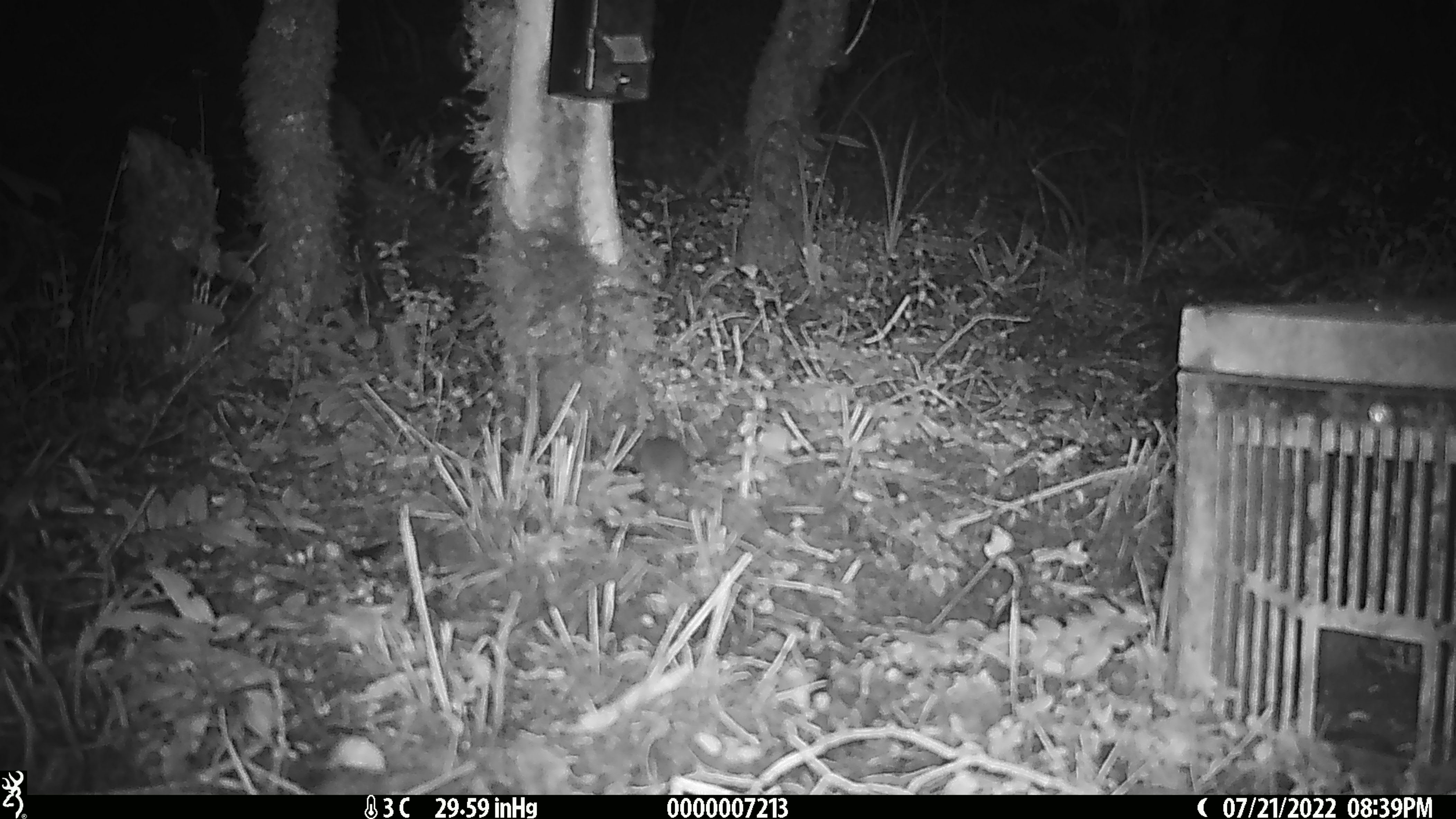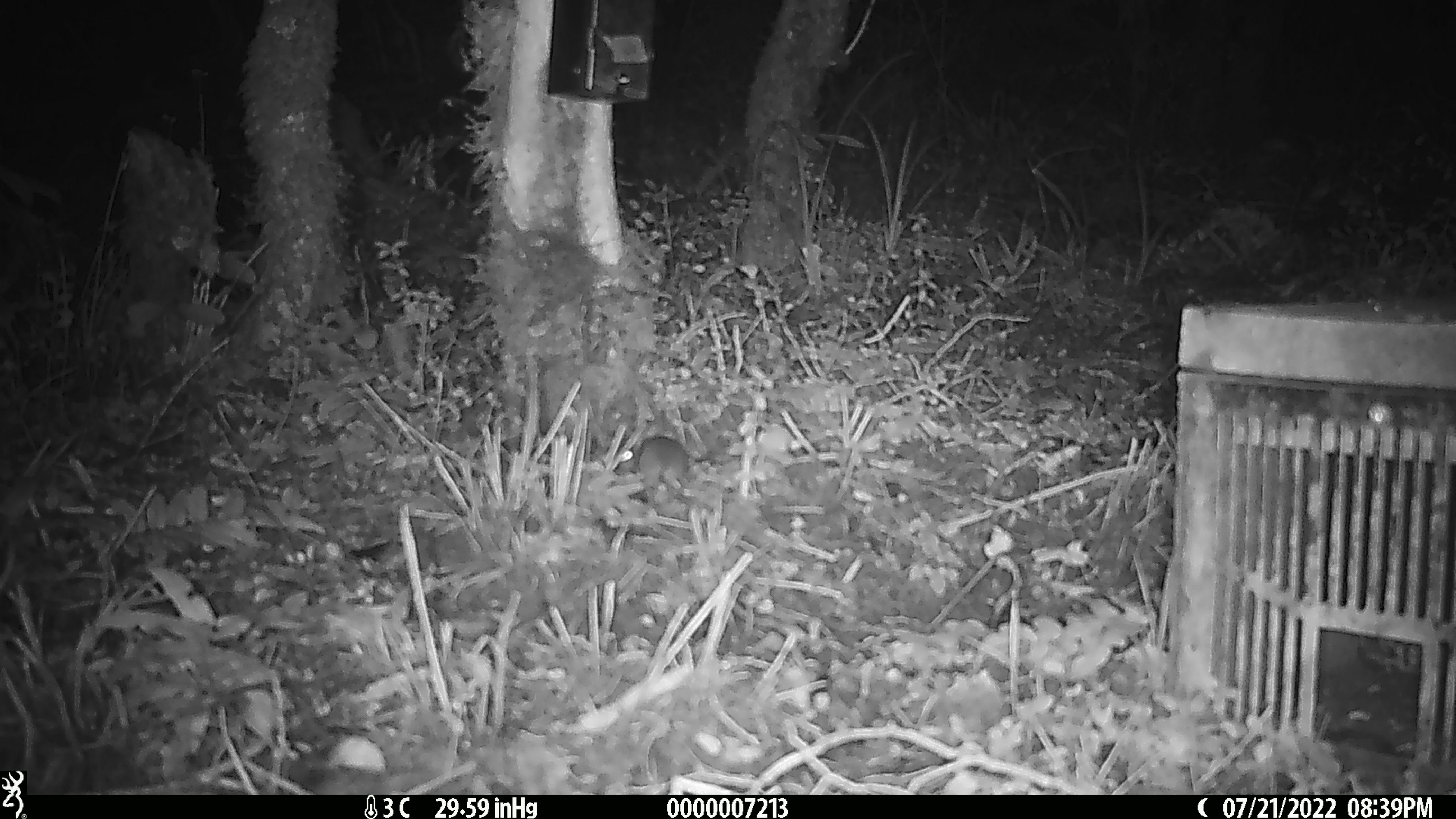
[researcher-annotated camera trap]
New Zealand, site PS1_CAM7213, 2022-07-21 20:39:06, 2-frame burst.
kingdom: Animalia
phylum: Chordata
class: Mammalia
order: Rodentia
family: Muridae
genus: Mus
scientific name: Mus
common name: mouse